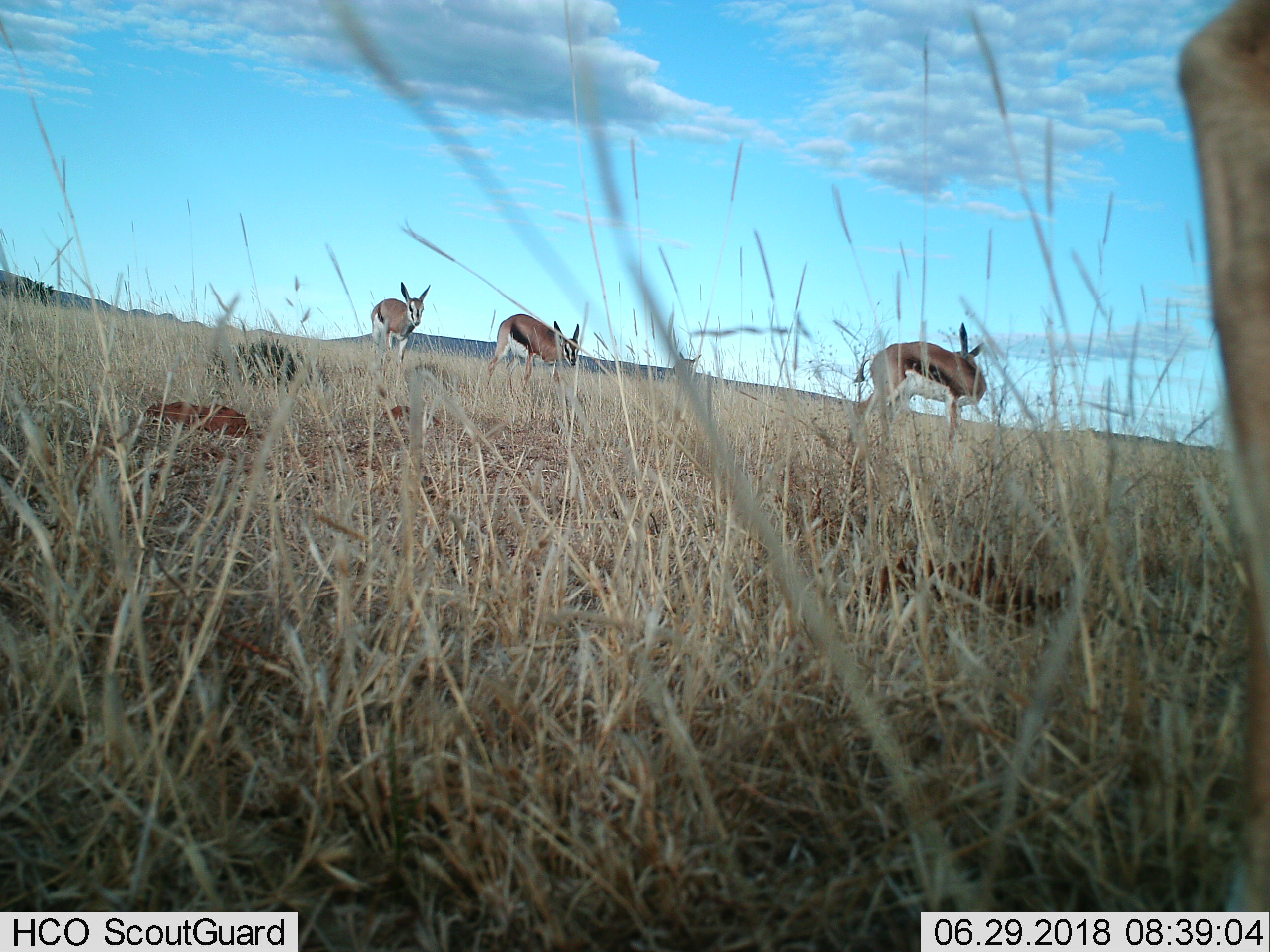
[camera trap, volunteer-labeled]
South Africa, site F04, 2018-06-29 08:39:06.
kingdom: Animalia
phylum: Chordata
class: Mammalia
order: Artiodactyla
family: Bovidae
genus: Antidorcas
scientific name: Antidorcas marsupialis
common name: springbok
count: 4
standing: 90%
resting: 0%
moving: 70%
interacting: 20%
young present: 30%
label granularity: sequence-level